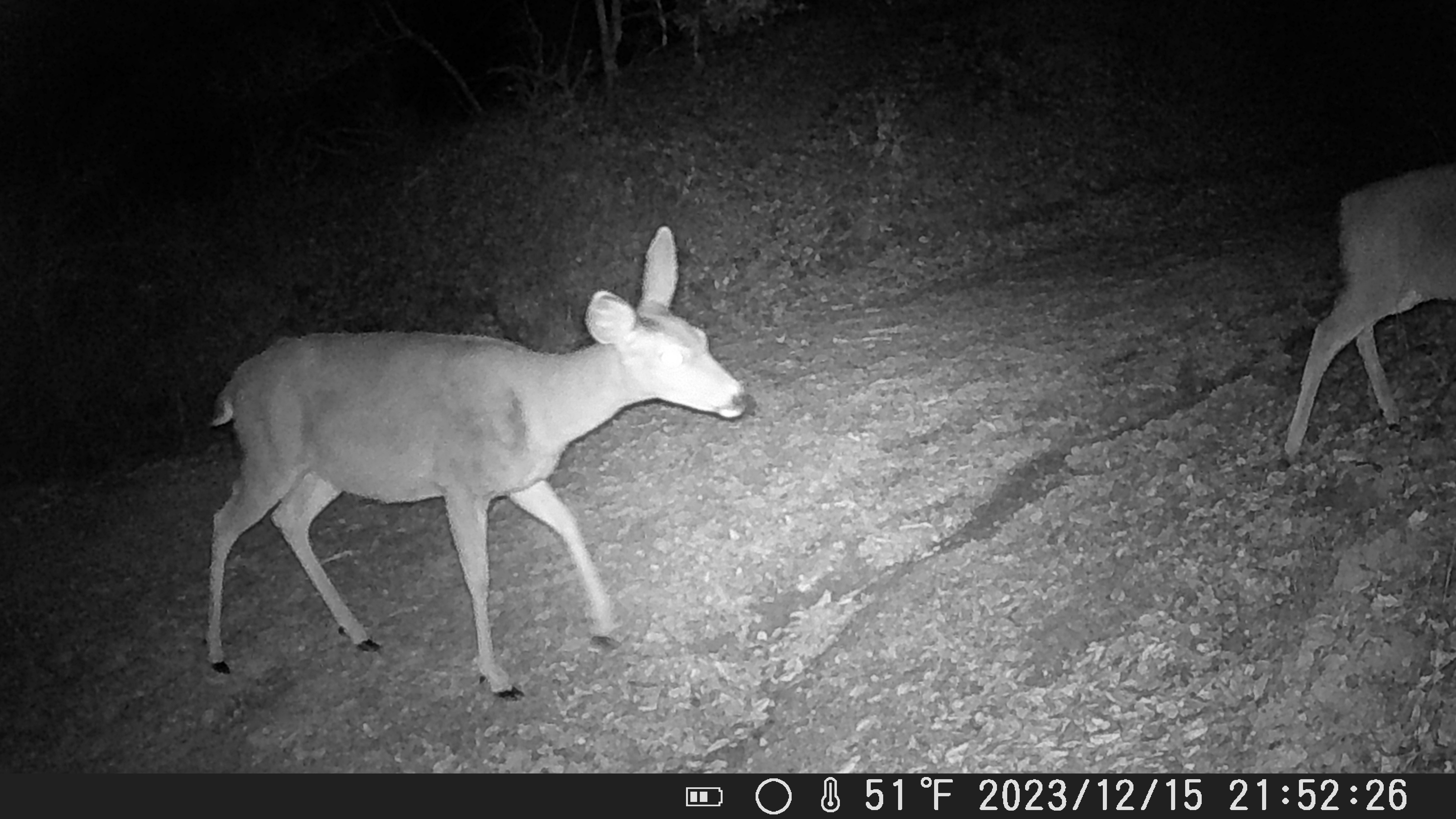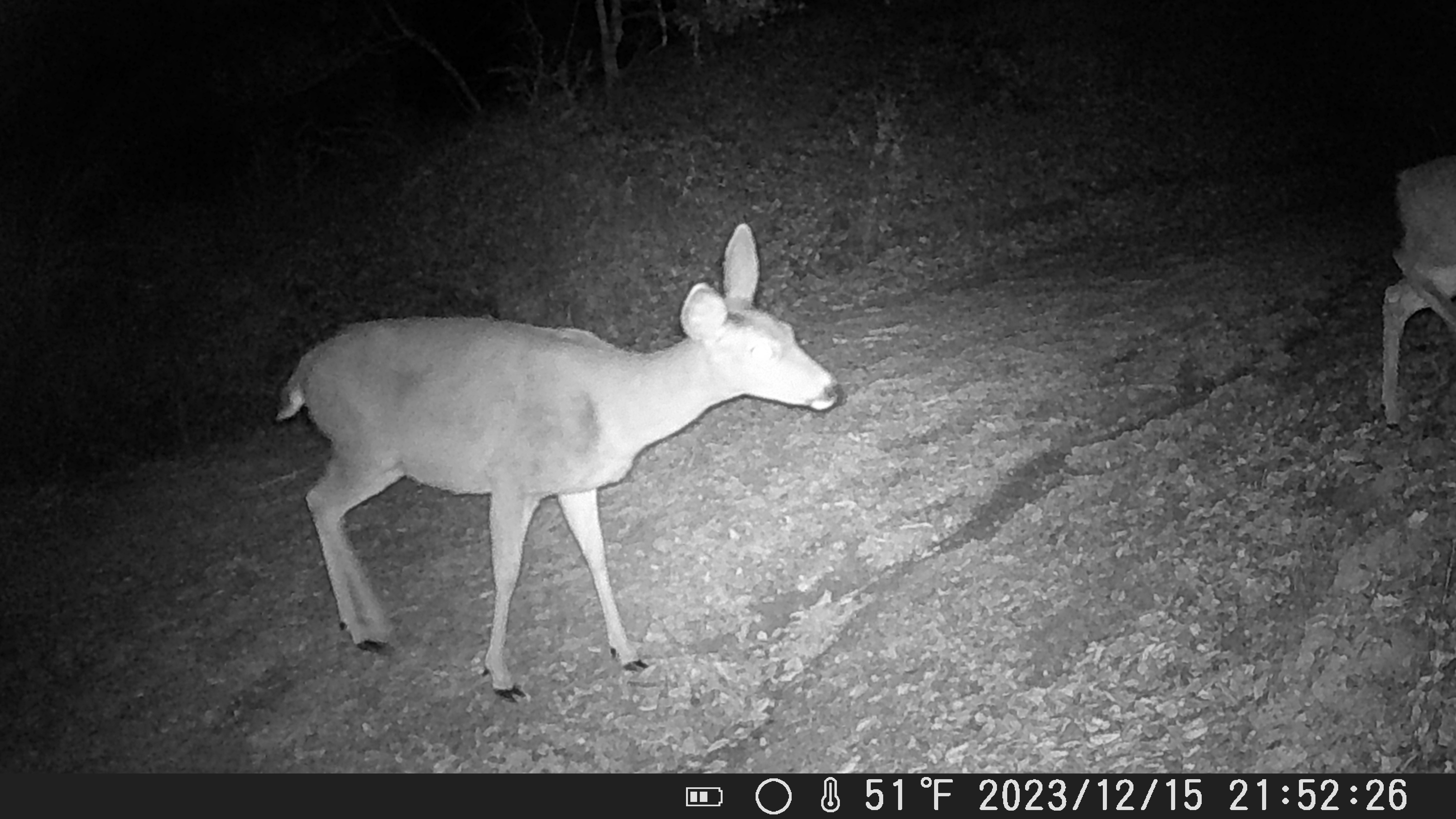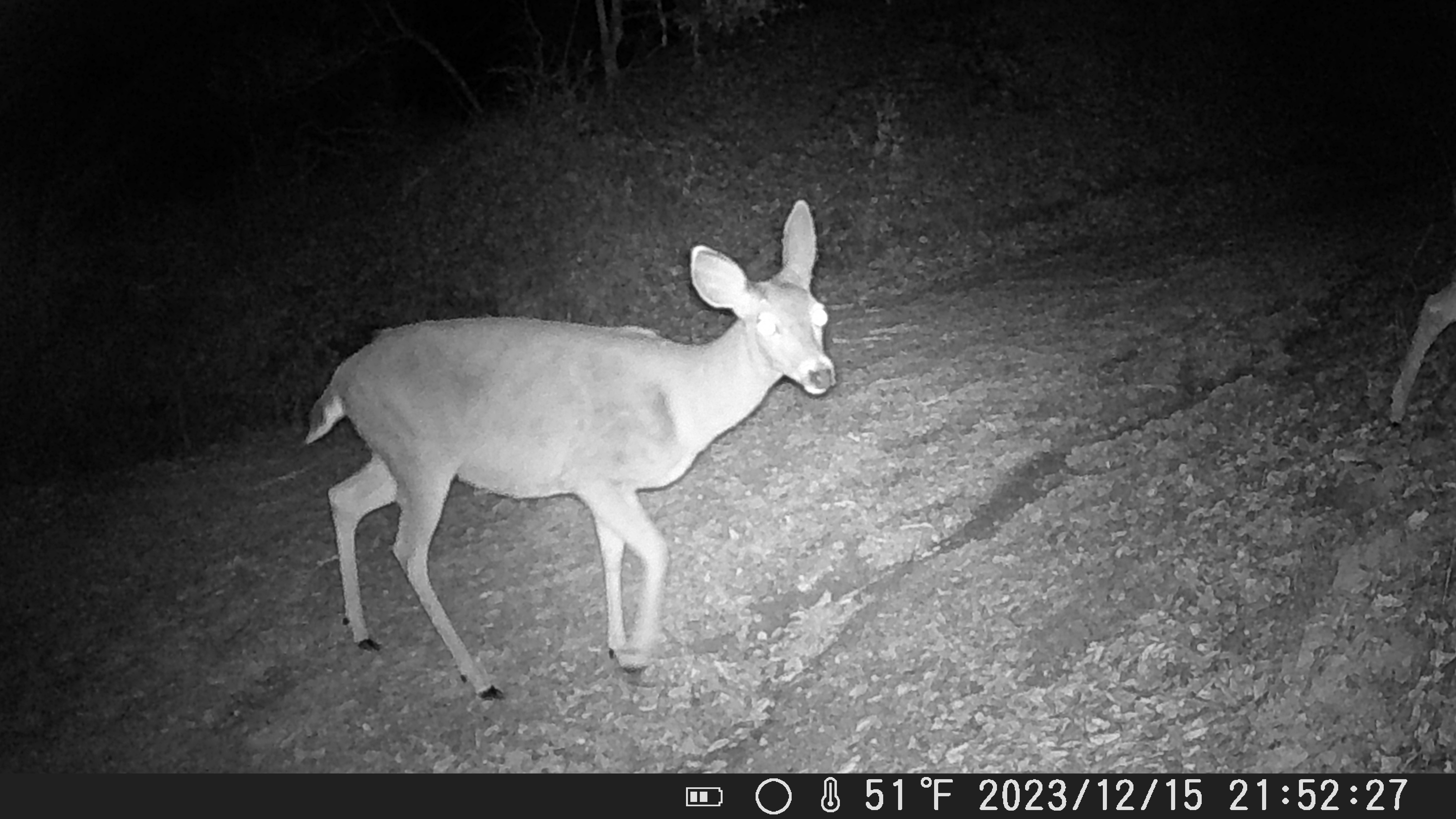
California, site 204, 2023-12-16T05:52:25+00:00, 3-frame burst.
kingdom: Animalia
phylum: Chordata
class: Mammalia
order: Artiodactyla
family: Cervidae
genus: Odocoileus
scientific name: Odocoileus hemionus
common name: mule deer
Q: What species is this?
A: Mule deer (Odocoileus hemionus).